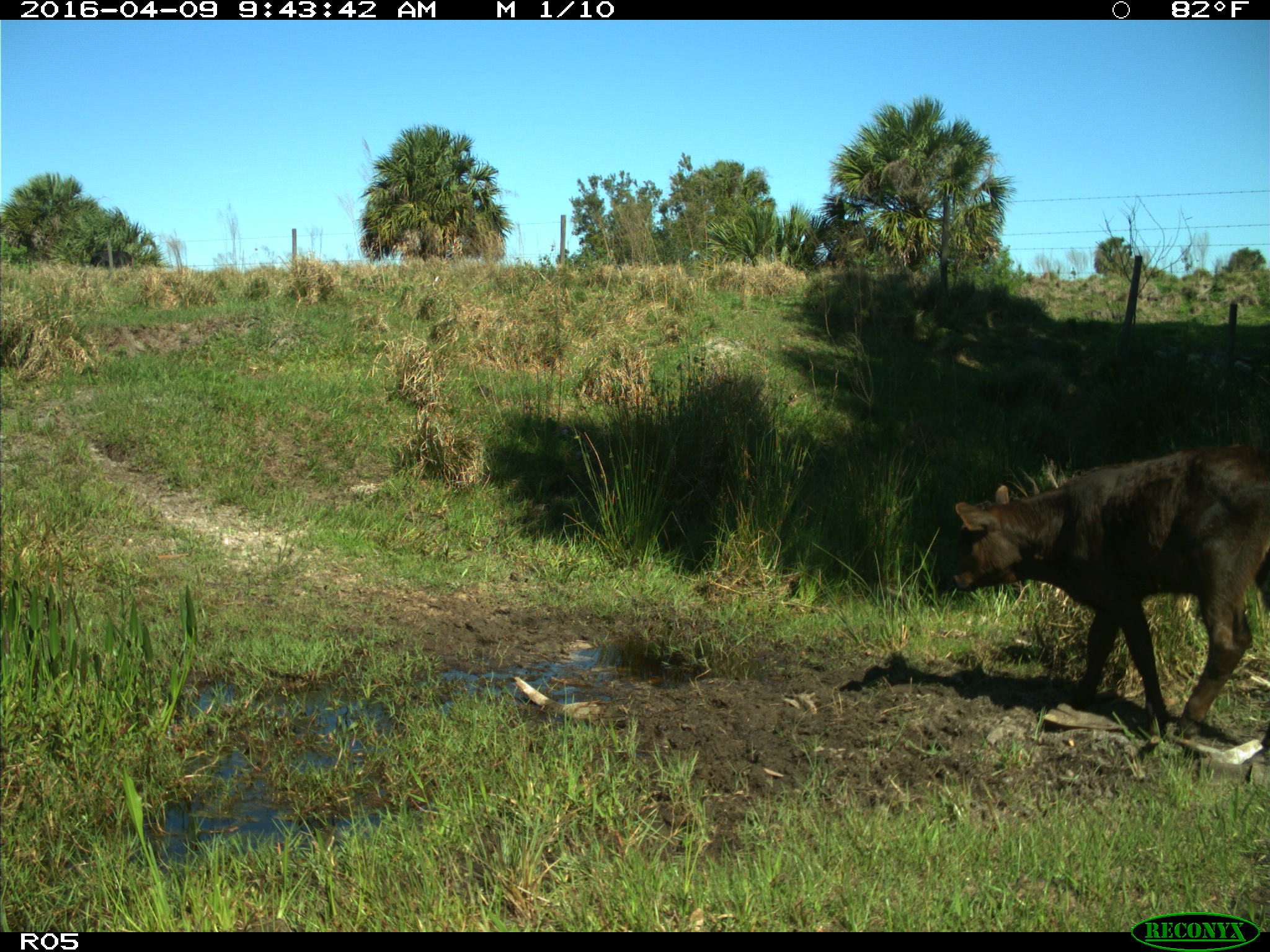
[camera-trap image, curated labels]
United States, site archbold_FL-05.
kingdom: Animalia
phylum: Chordata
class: Mammalia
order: Artiodactyla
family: Bovidae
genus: Bos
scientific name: Bos taurus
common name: domestic cow